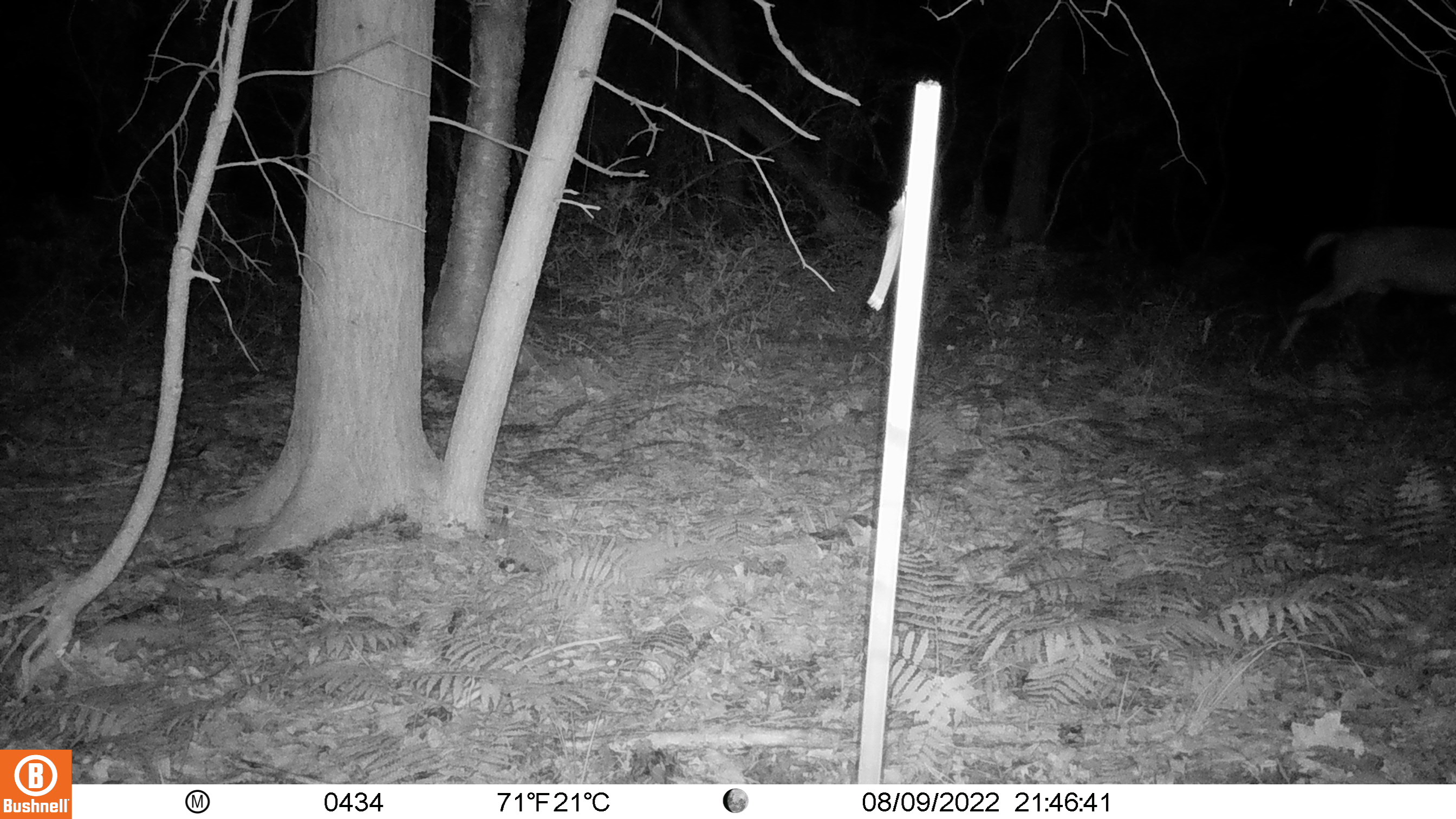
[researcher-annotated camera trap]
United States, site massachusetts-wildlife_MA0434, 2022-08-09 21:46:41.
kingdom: Animalia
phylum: Chordata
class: Mammalia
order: Artiodactyla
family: Cervidae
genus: Odocoileus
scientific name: Odocoileus virginianus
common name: white-tailed deer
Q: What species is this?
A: White-tailed deer (Odocoileus virginianus).